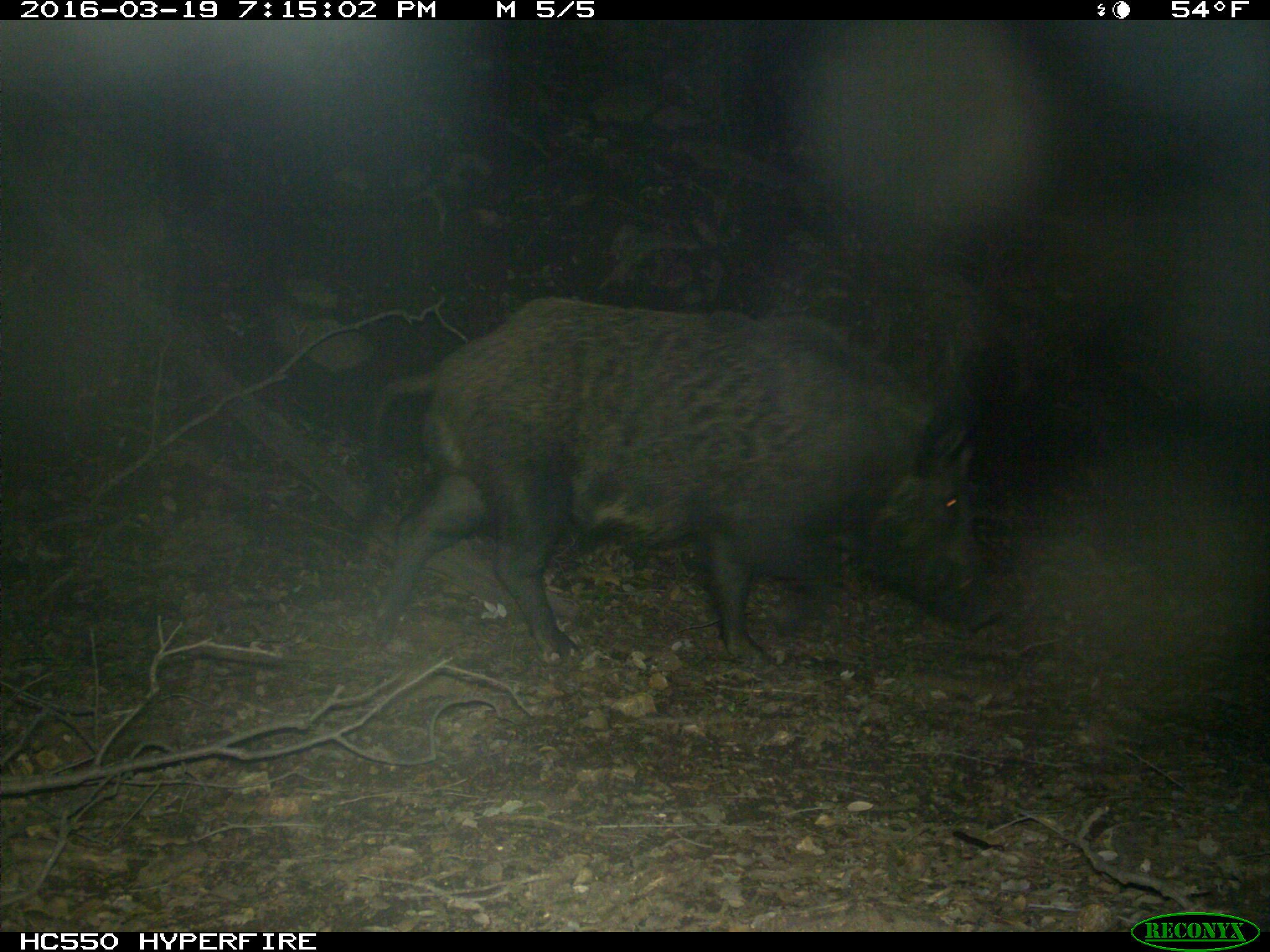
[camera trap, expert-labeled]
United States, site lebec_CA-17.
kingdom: Animalia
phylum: Chordata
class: Mammalia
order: Artiodactyla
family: Suidae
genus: Sus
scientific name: Sus scrofa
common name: wild boar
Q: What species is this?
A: Sus scrofa (wild boar).